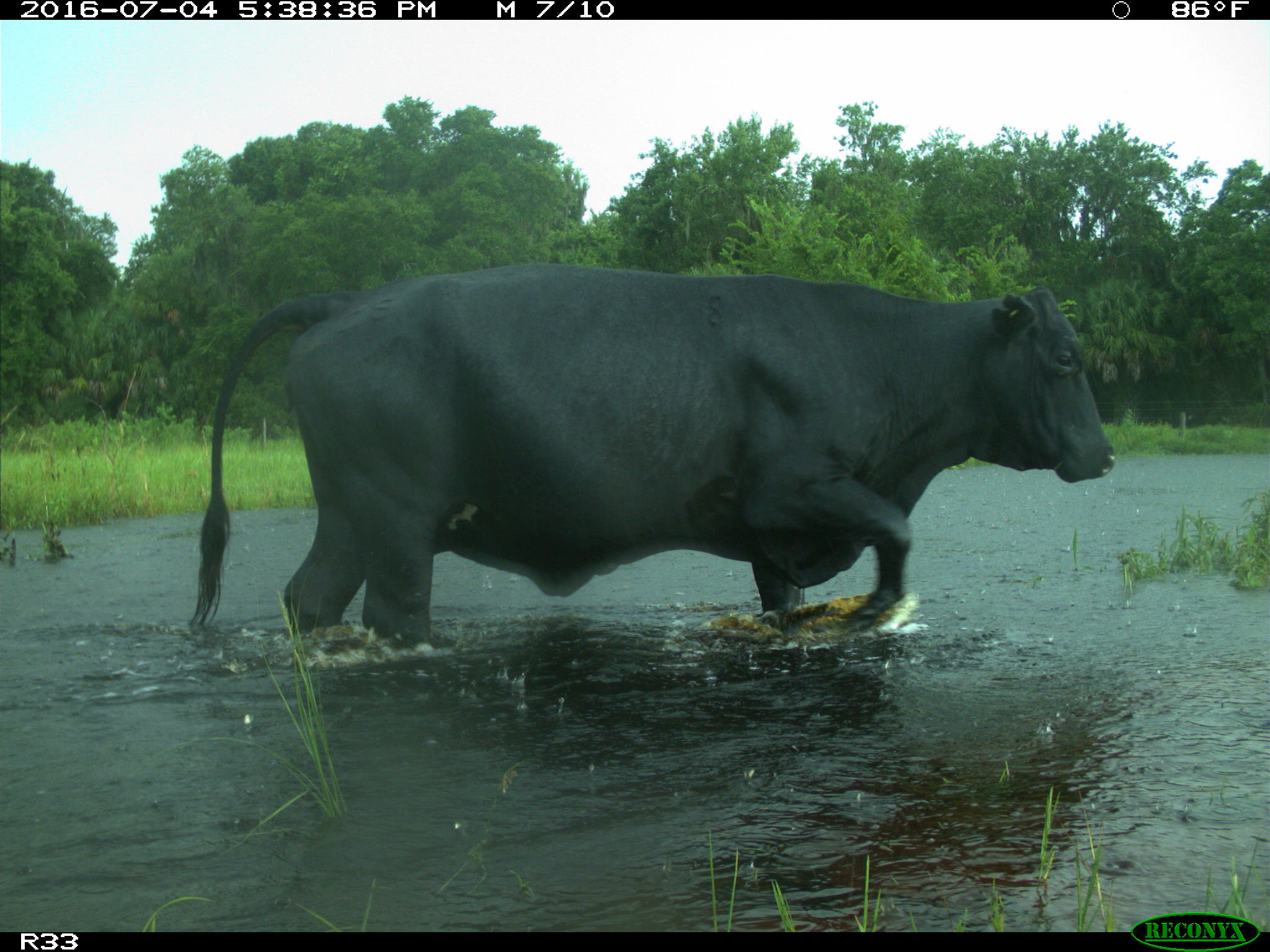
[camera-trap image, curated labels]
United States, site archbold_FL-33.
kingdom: Animalia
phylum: Chordata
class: Mammalia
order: Artiodactyla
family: Bovidae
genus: Bos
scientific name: Bos taurus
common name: domestic cow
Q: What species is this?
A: Bos taurus (domestic cow).